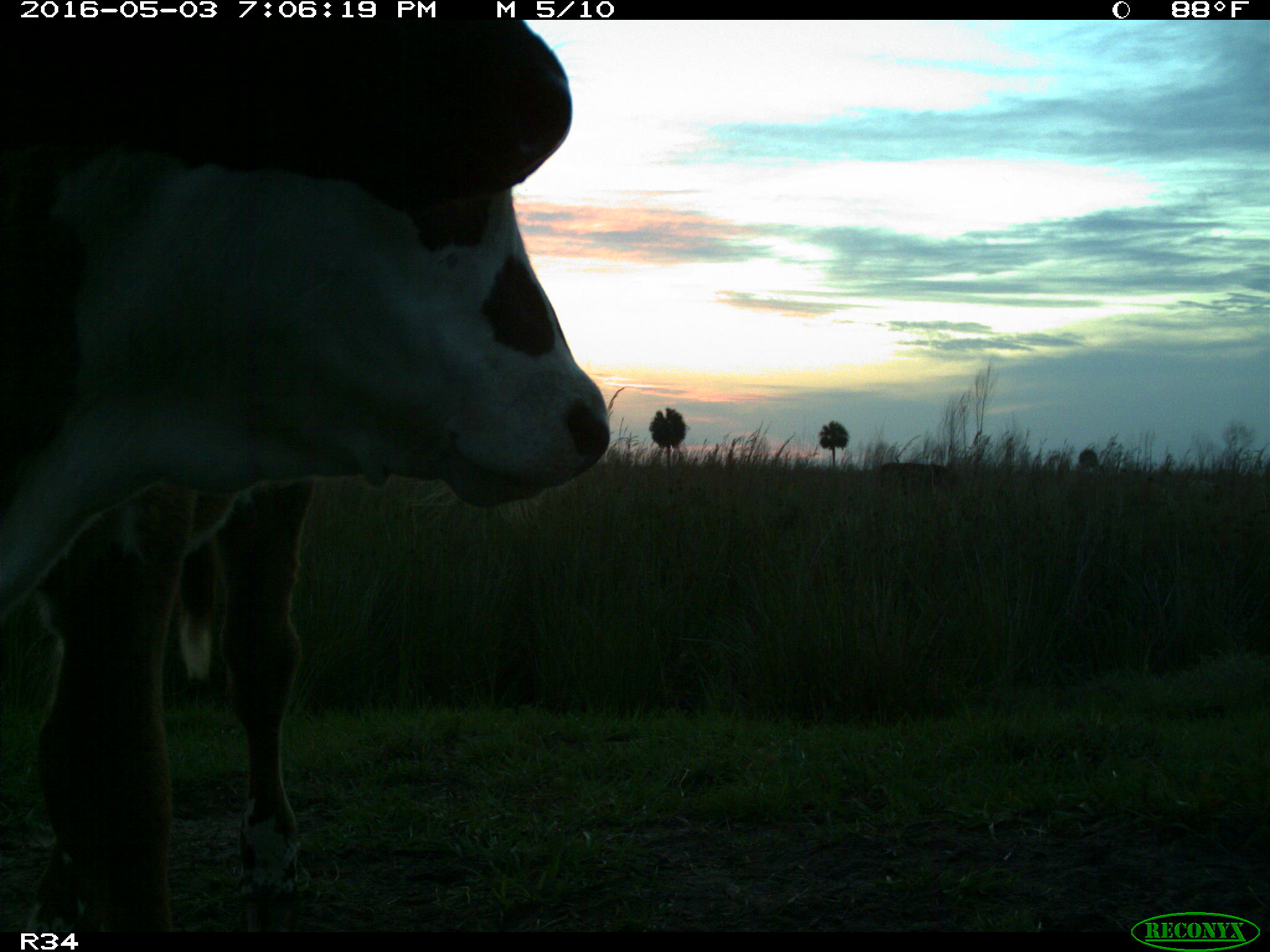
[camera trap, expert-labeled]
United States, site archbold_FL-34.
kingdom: Animalia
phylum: Chordata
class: Mammalia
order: Artiodactyla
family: Bovidae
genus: Bos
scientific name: Bos taurus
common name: domestic cow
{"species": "Bos taurus (domestic cow)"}